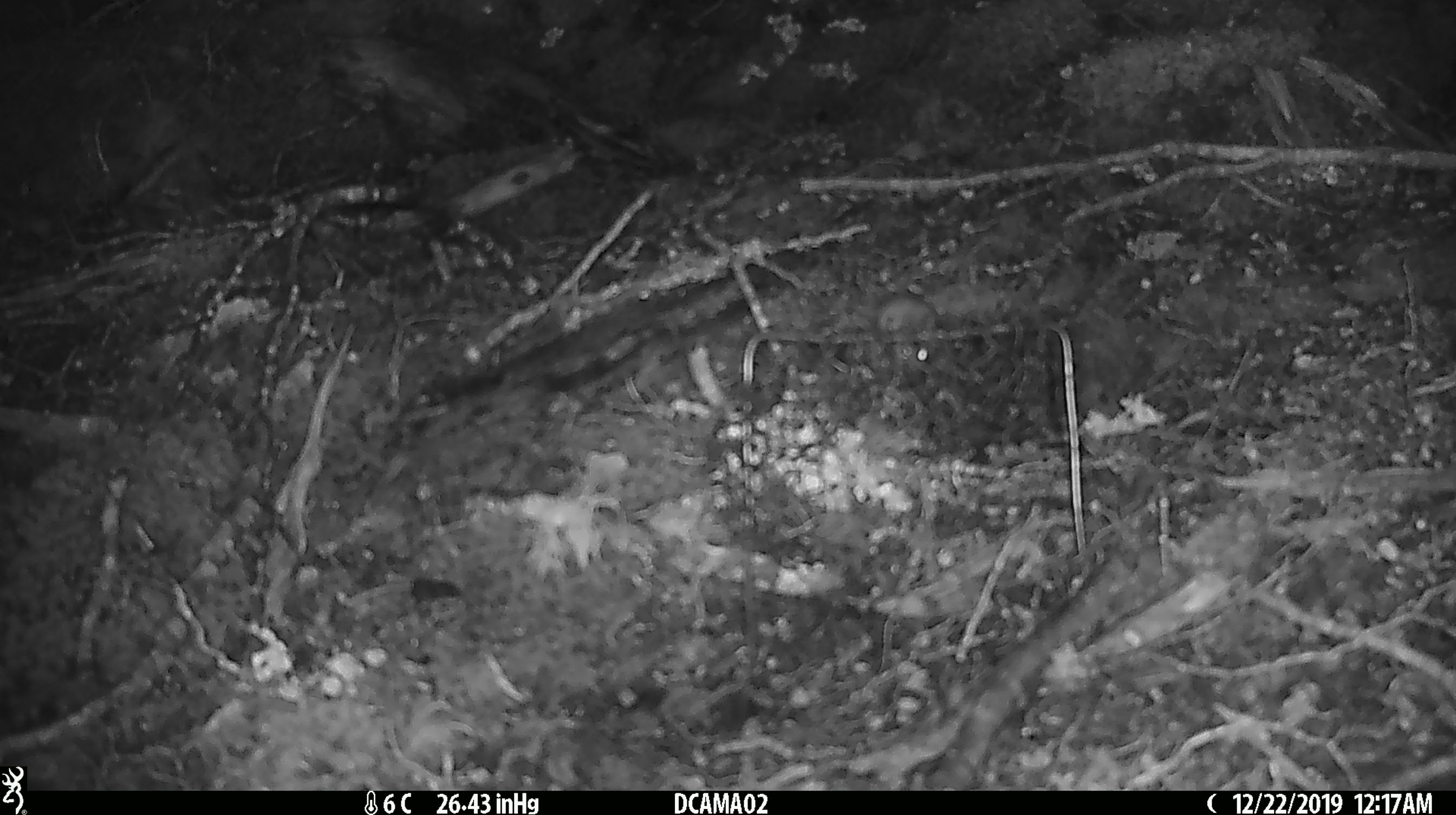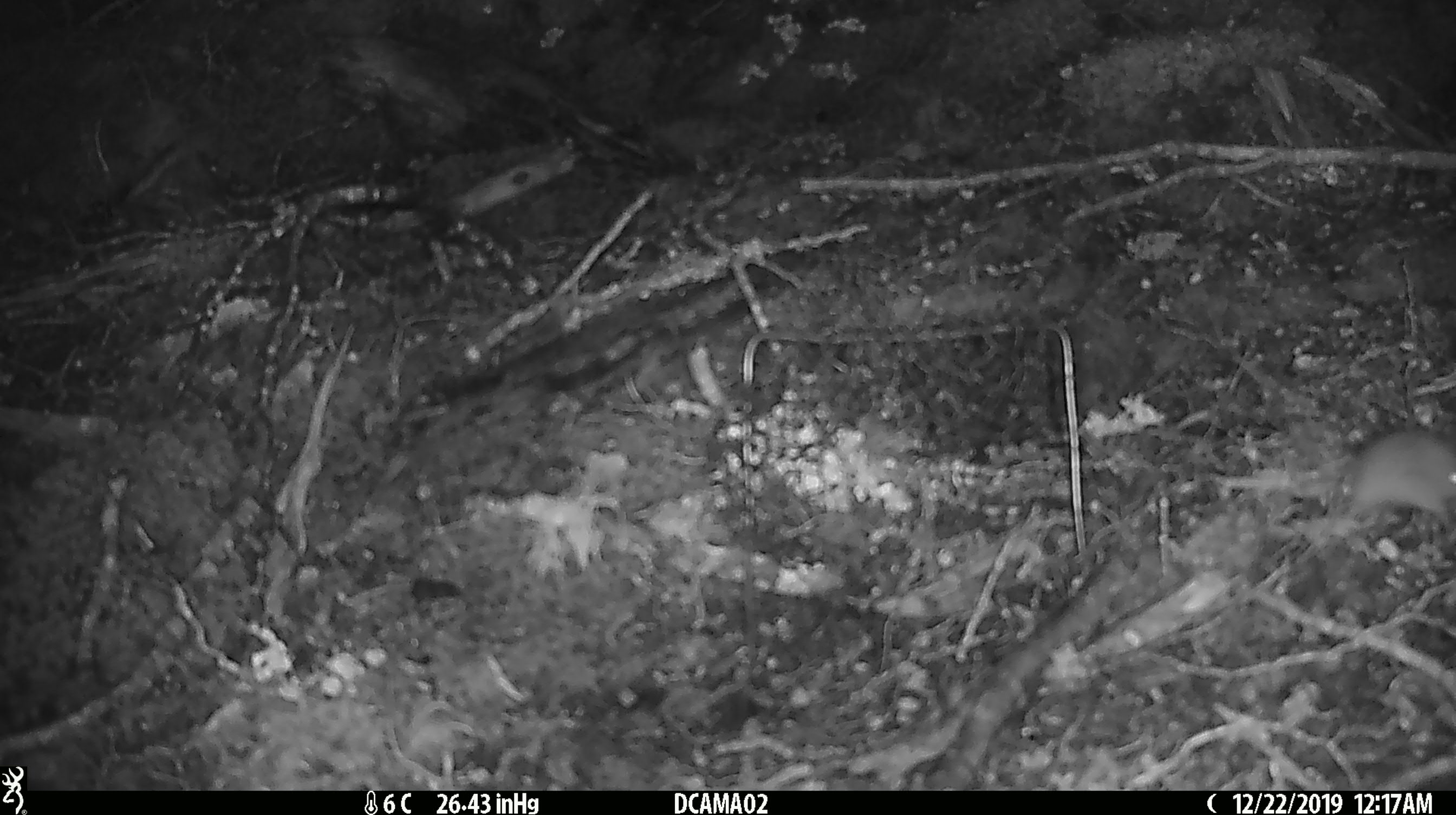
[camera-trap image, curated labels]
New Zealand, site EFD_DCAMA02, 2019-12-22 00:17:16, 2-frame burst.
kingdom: Animalia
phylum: Chordata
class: Mammalia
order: Rodentia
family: Muridae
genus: Mus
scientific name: Mus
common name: mouse